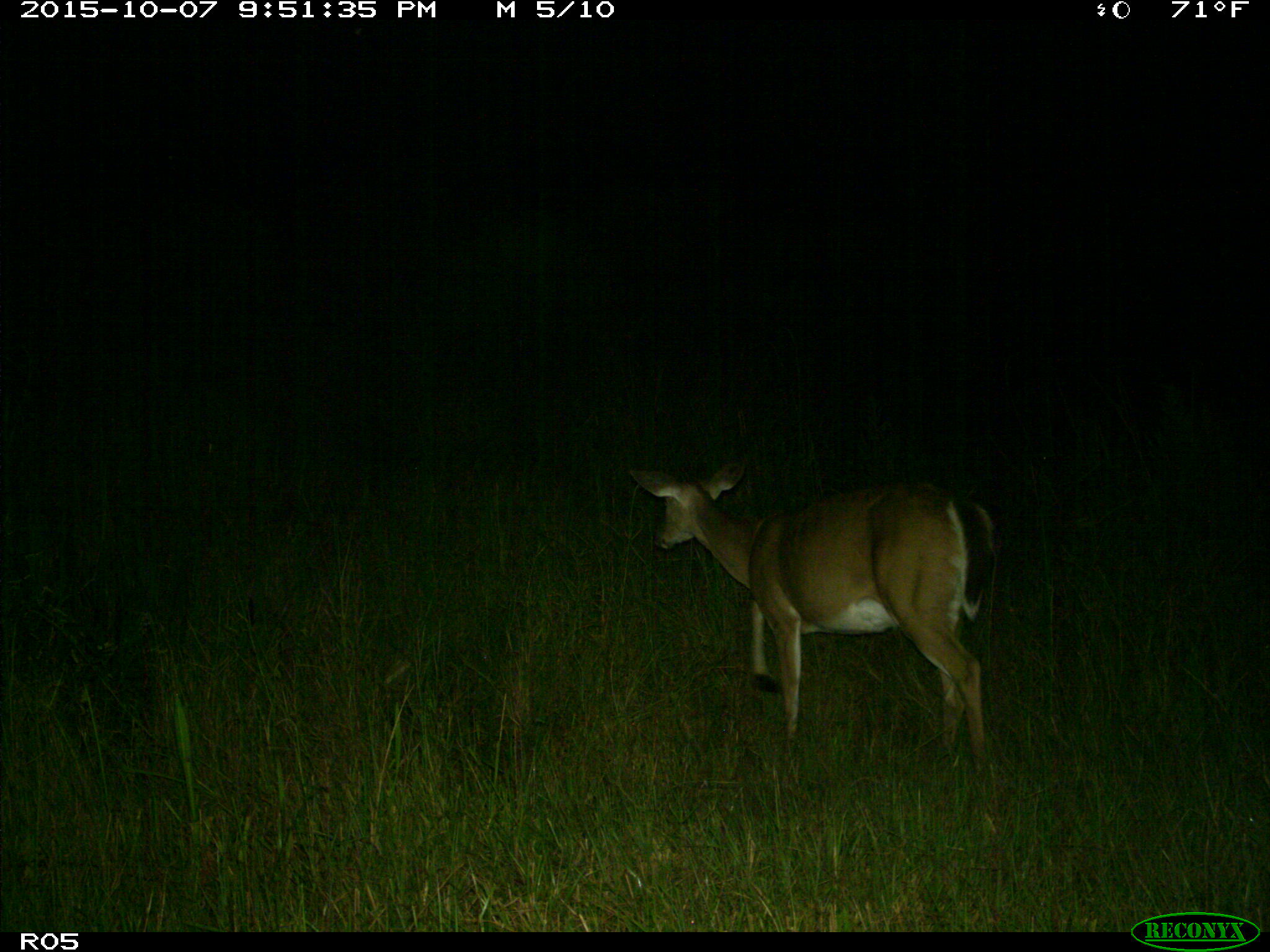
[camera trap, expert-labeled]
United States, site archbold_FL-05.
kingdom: Animalia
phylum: Chordata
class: Mammalia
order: Artiodactyla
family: Cervidae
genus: Odocoileus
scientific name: Odocoileus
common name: deer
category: unidentified deer